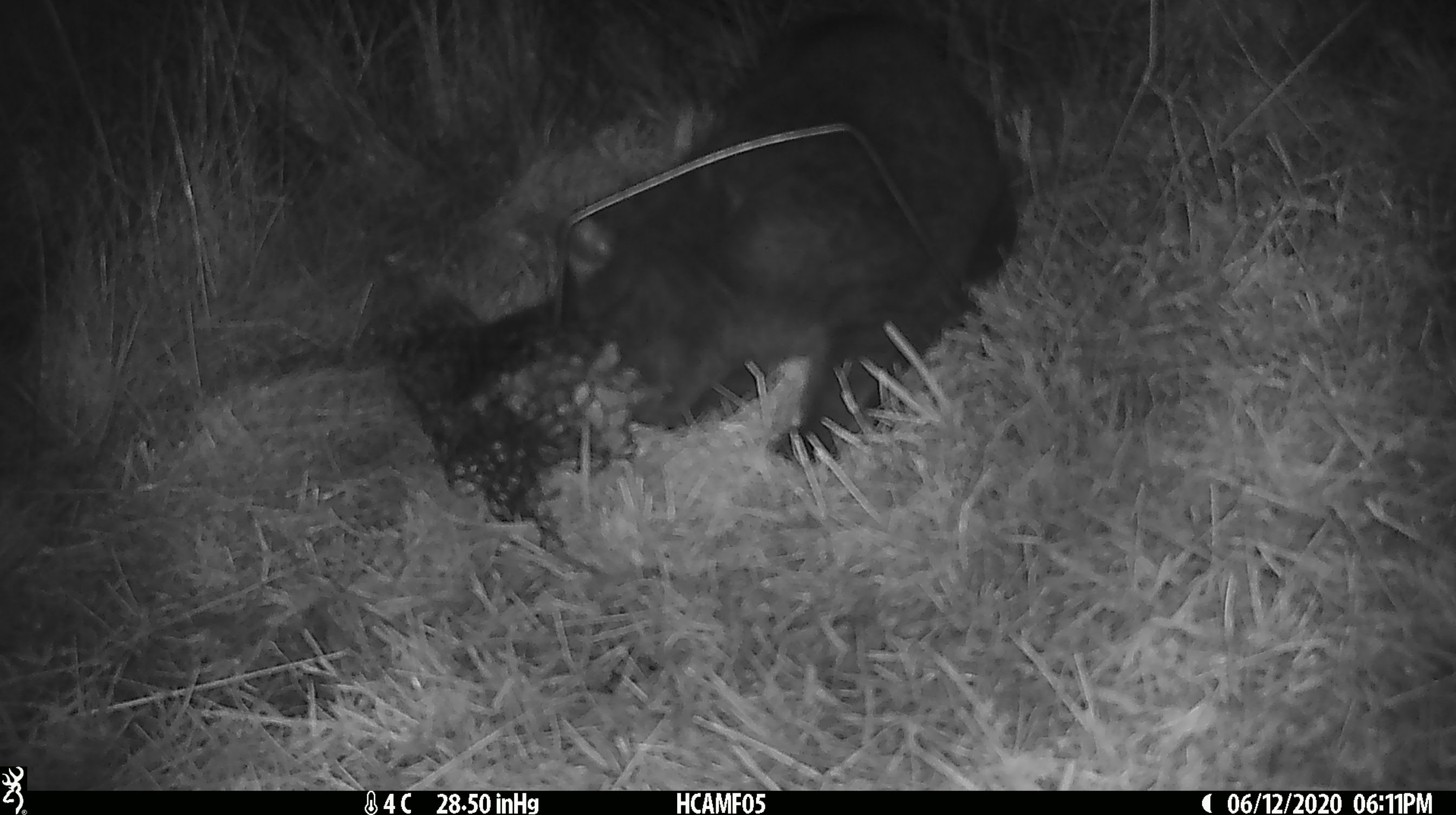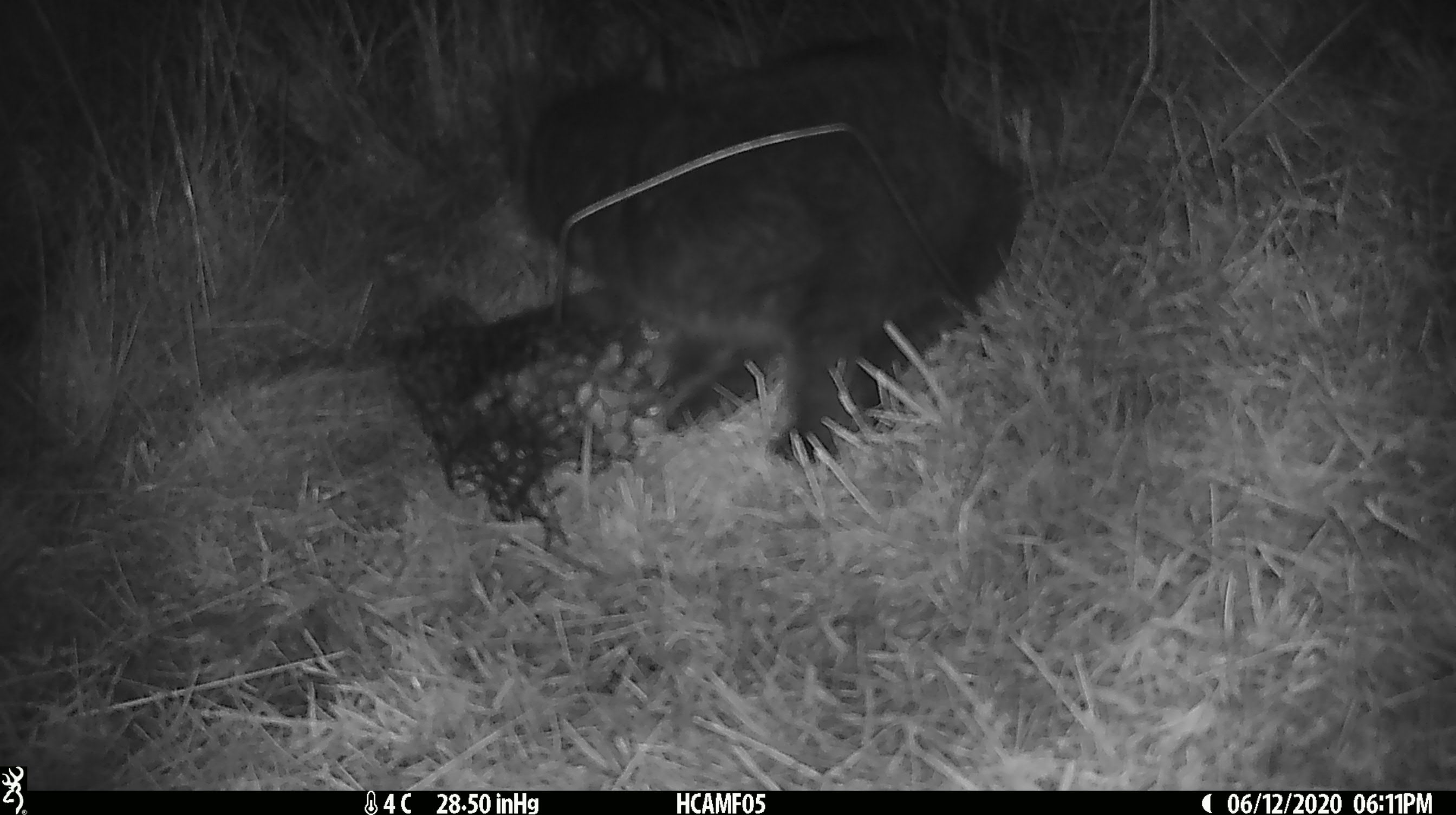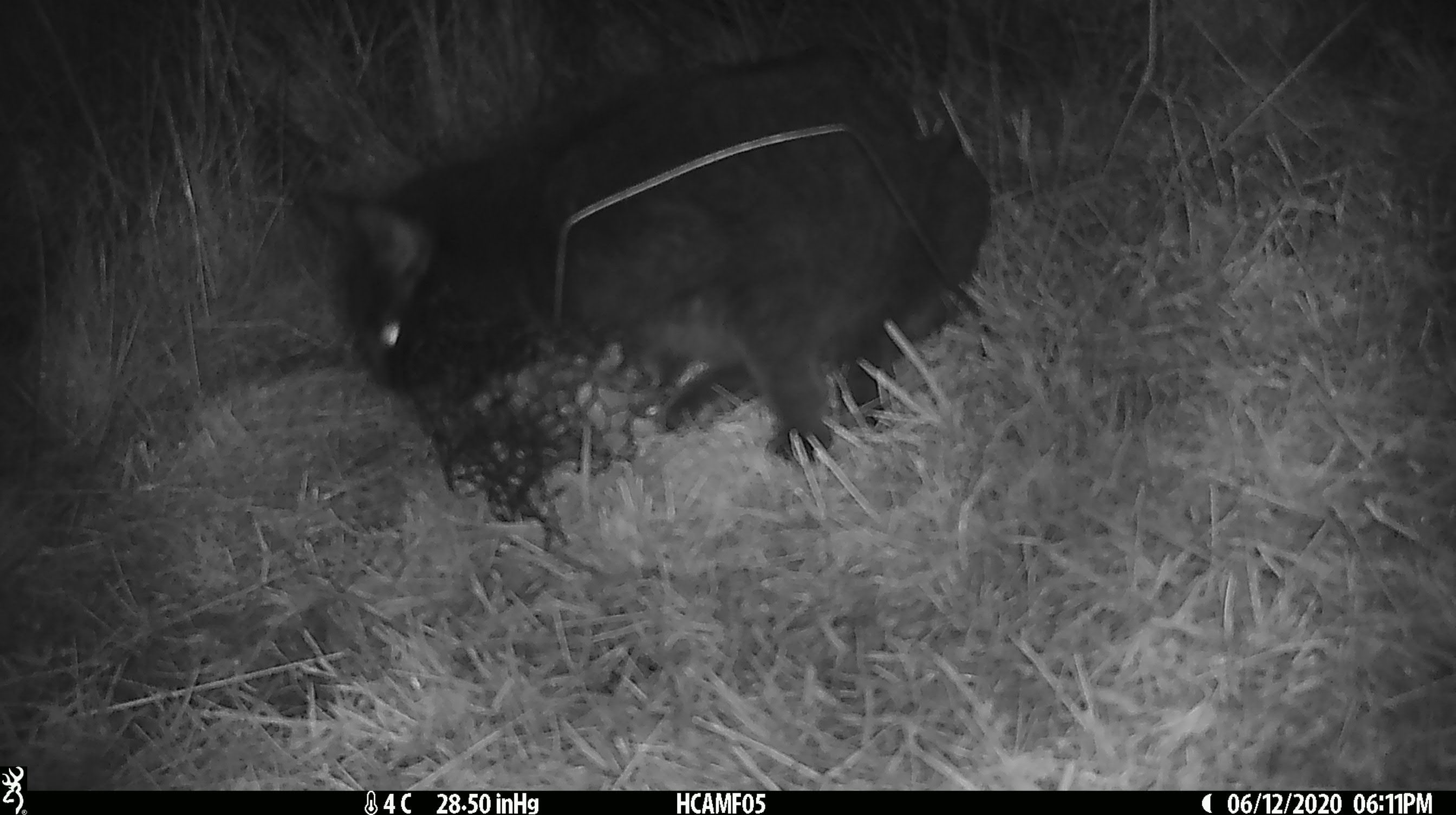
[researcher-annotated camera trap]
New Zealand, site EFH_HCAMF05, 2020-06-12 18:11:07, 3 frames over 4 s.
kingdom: Animalia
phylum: Chordata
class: Mammalia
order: Carnivora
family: Felidae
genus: Felis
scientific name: Felis catus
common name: domestic cat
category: cat